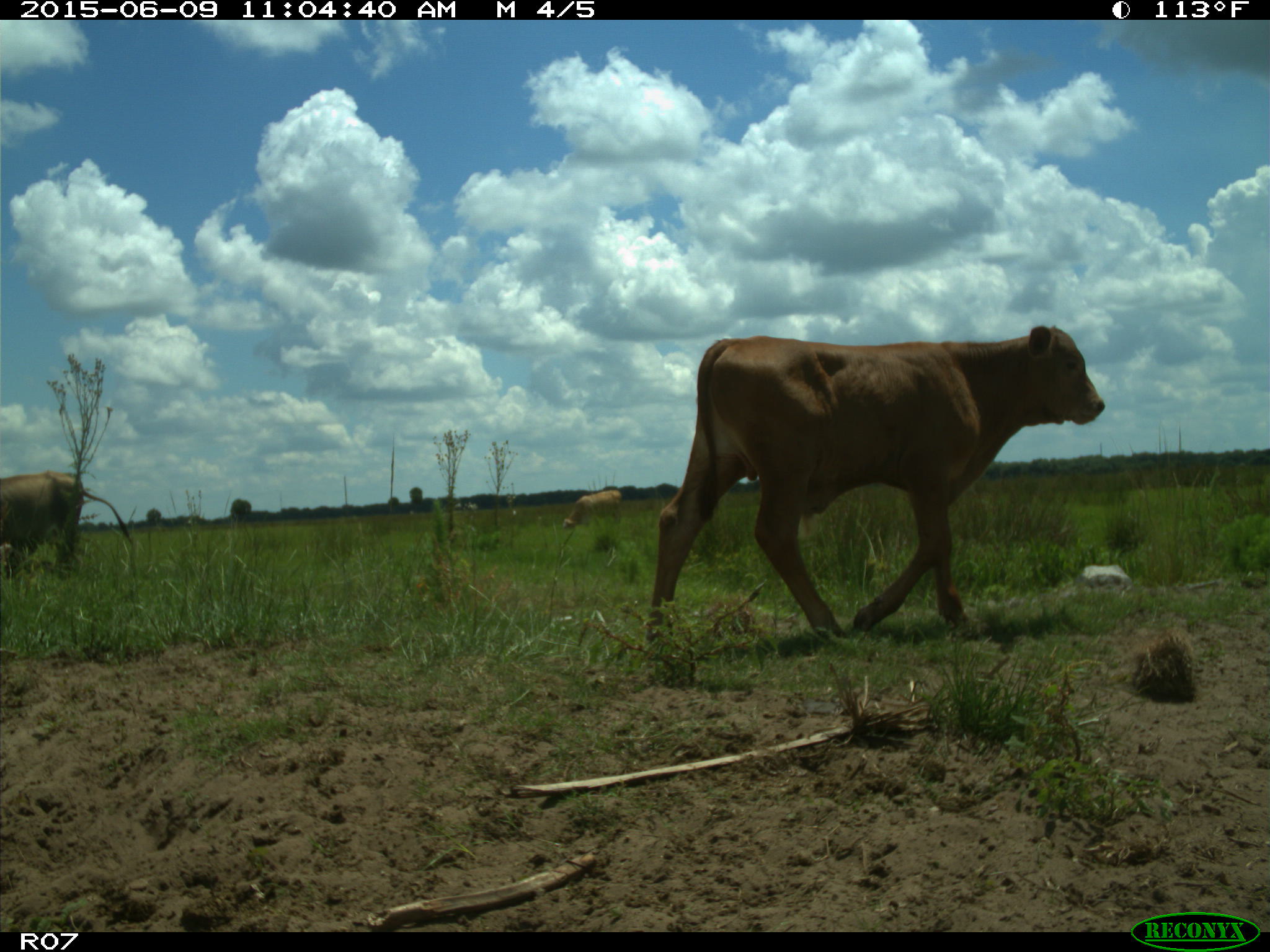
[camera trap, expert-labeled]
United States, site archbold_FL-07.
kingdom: Animalia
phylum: Chordata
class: Mammalia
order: Artiodactyla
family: Bovidae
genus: Bos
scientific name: Bos taurus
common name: domestic cow